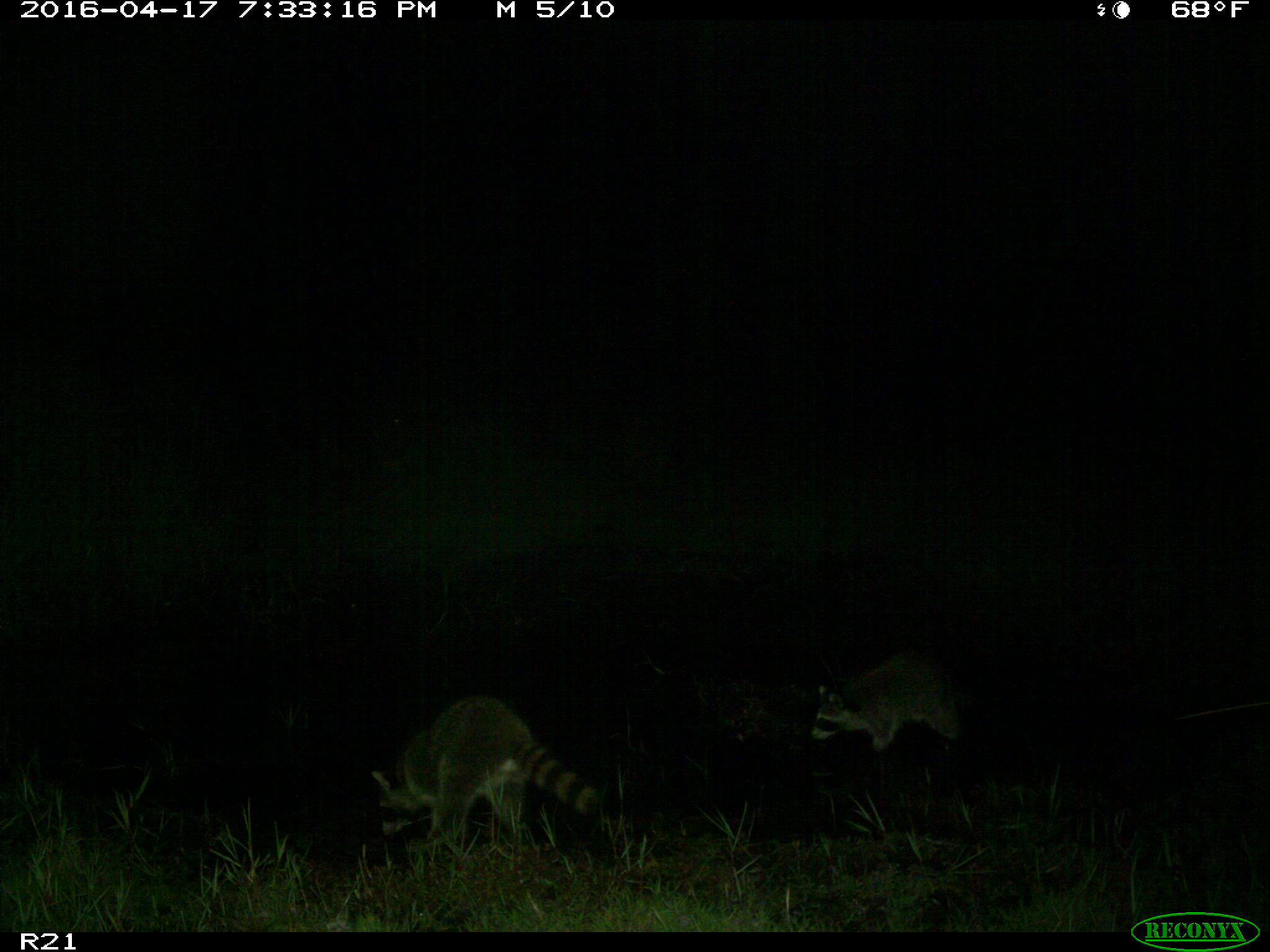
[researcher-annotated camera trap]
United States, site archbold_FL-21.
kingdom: Animalia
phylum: Chordata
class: Mammalia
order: Carnivora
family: Procyonidae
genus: Procyon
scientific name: Procyon lotor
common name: common raccoon